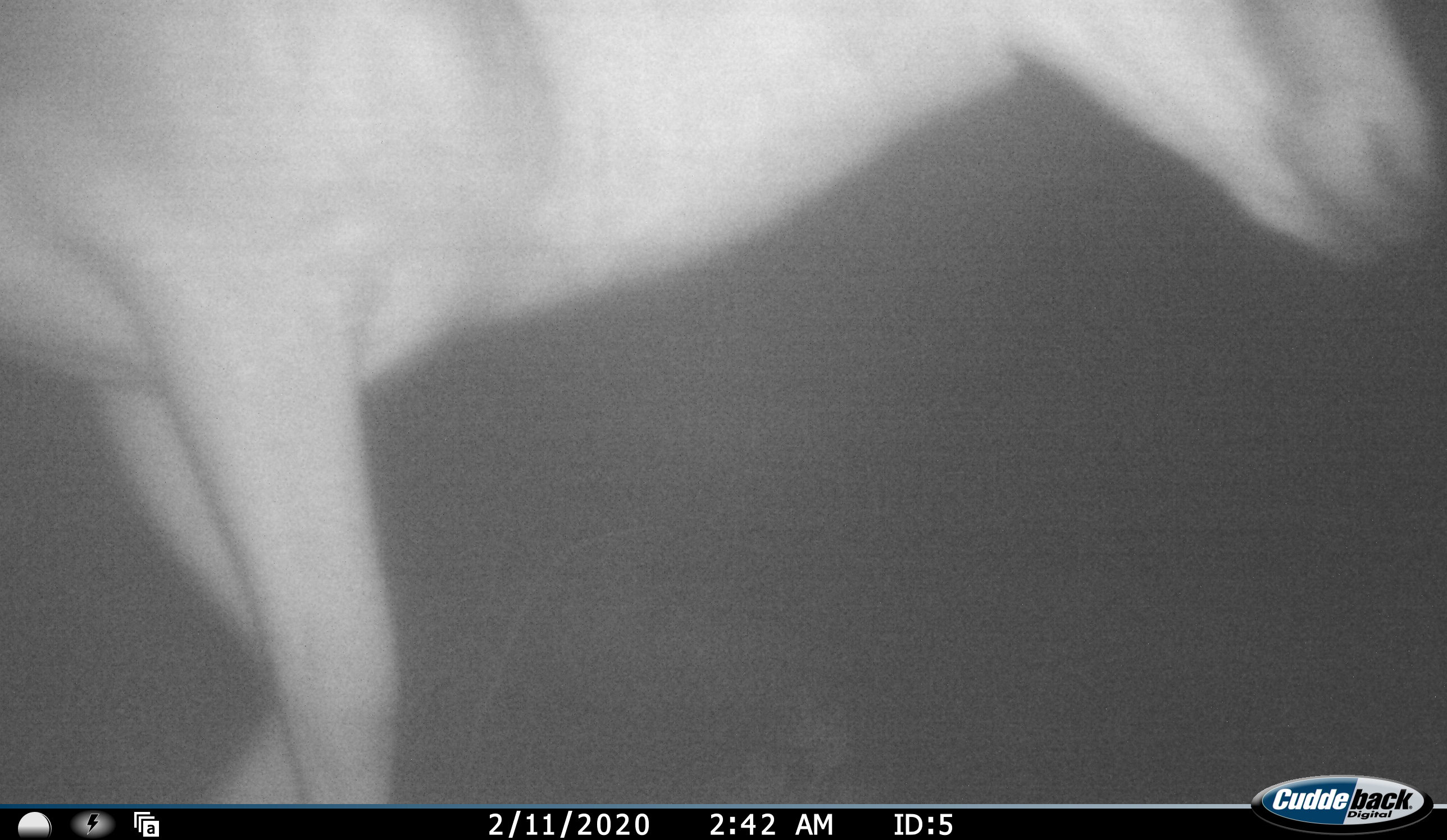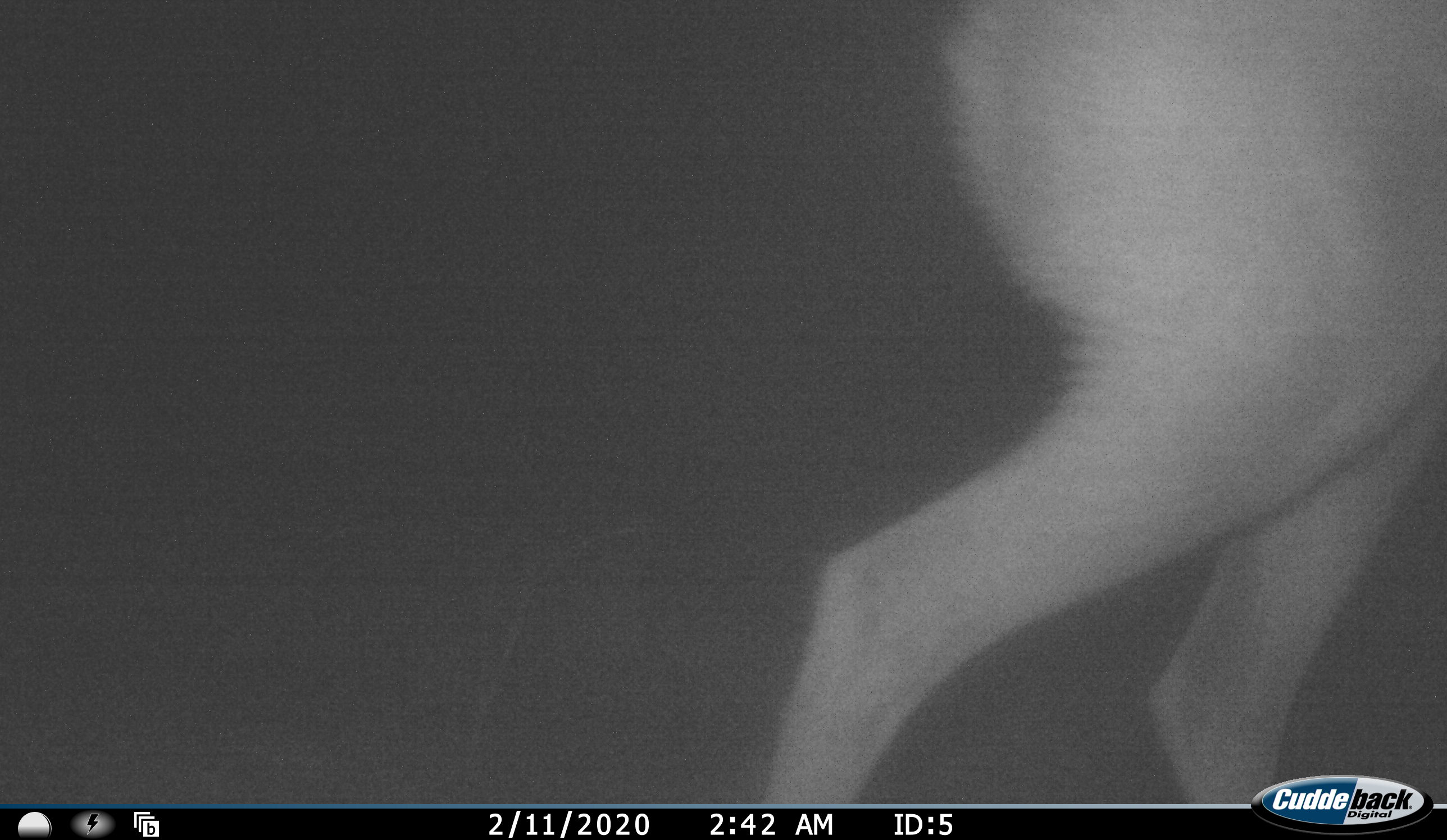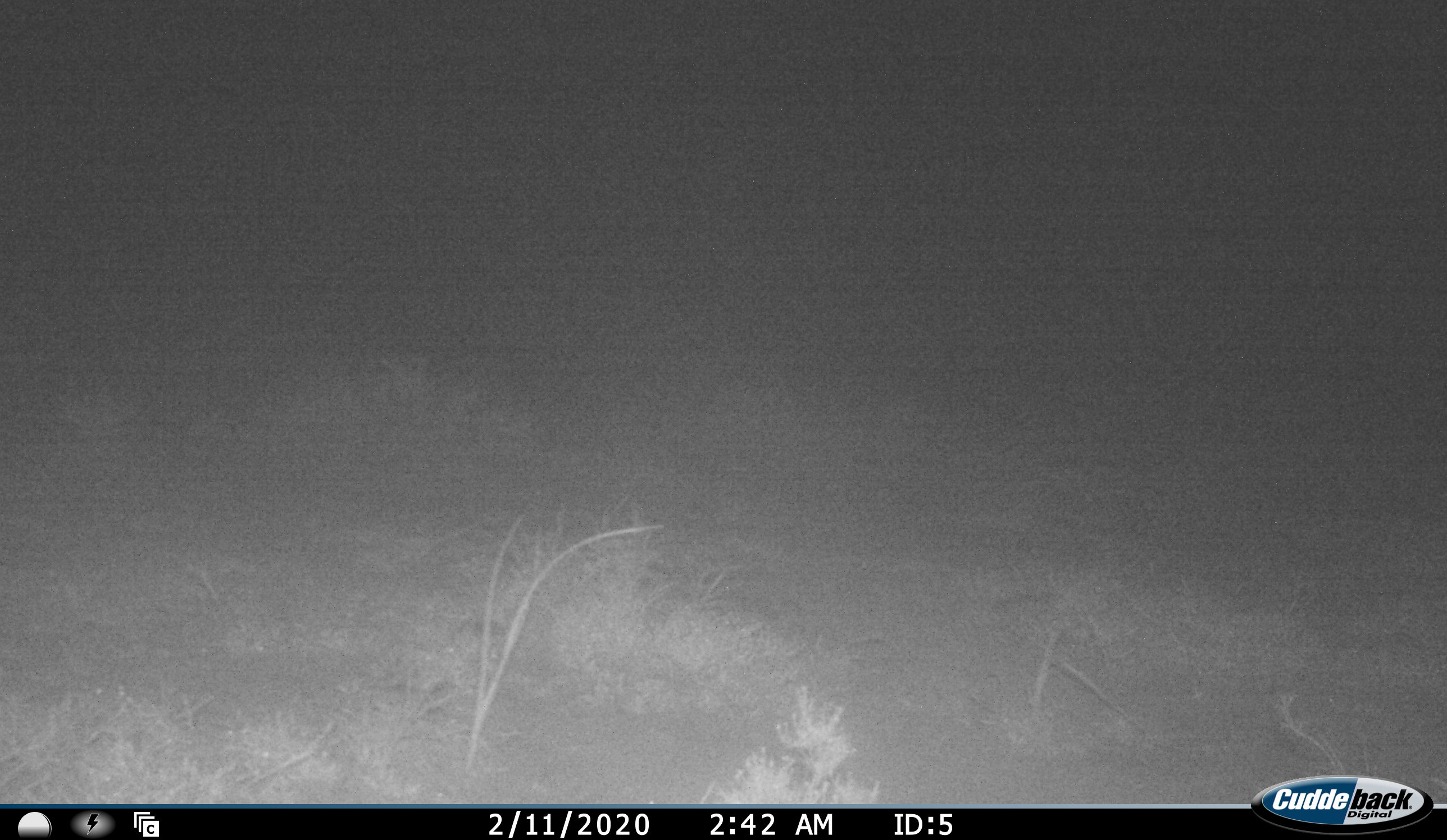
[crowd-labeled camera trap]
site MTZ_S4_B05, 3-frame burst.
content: unidentified animal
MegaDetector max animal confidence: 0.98